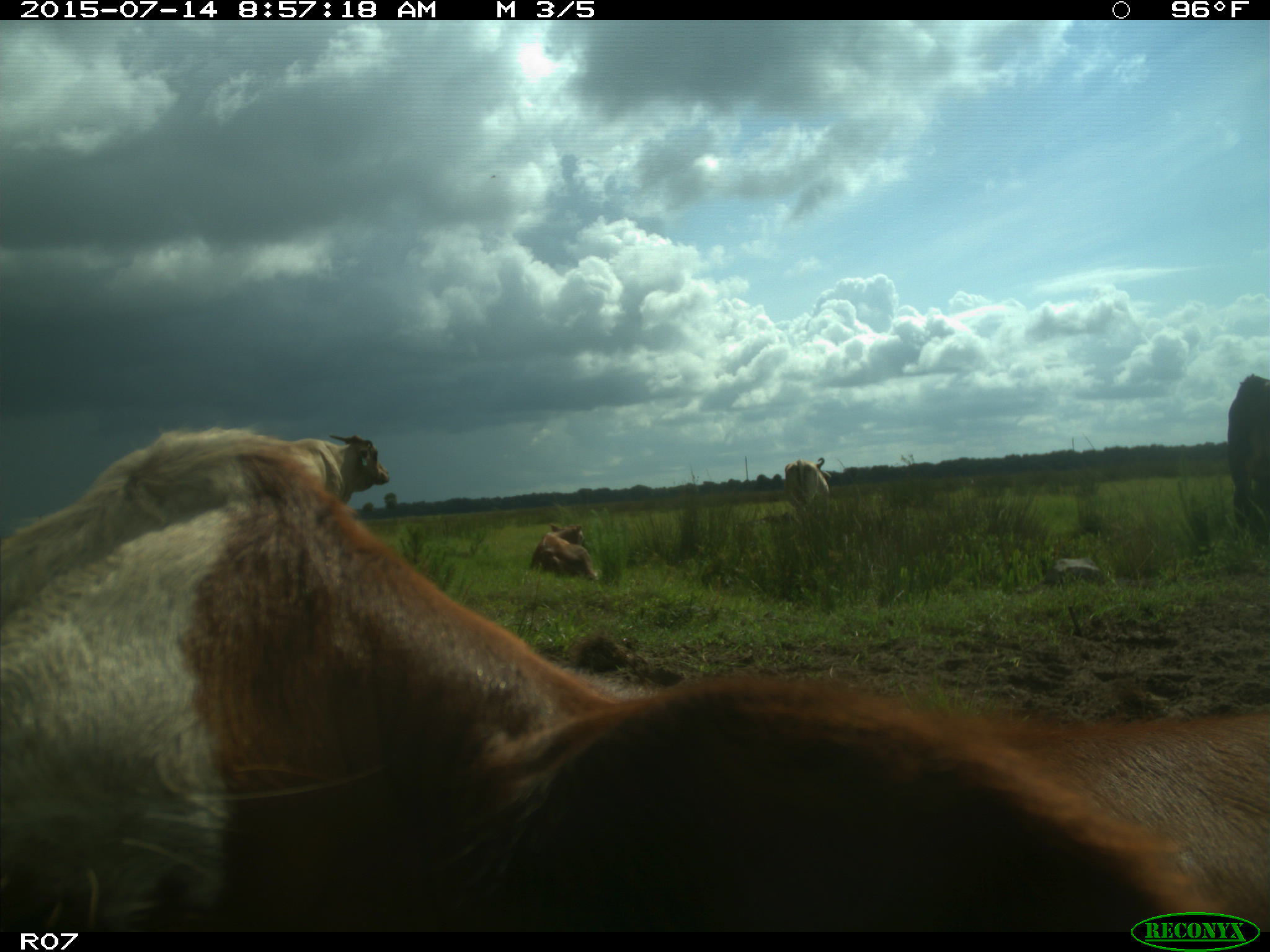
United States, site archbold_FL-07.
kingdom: Animalia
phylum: Chordata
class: Mammalia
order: Artiodactyla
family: Bovidae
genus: Bos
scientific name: Bos taurus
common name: domestic cow